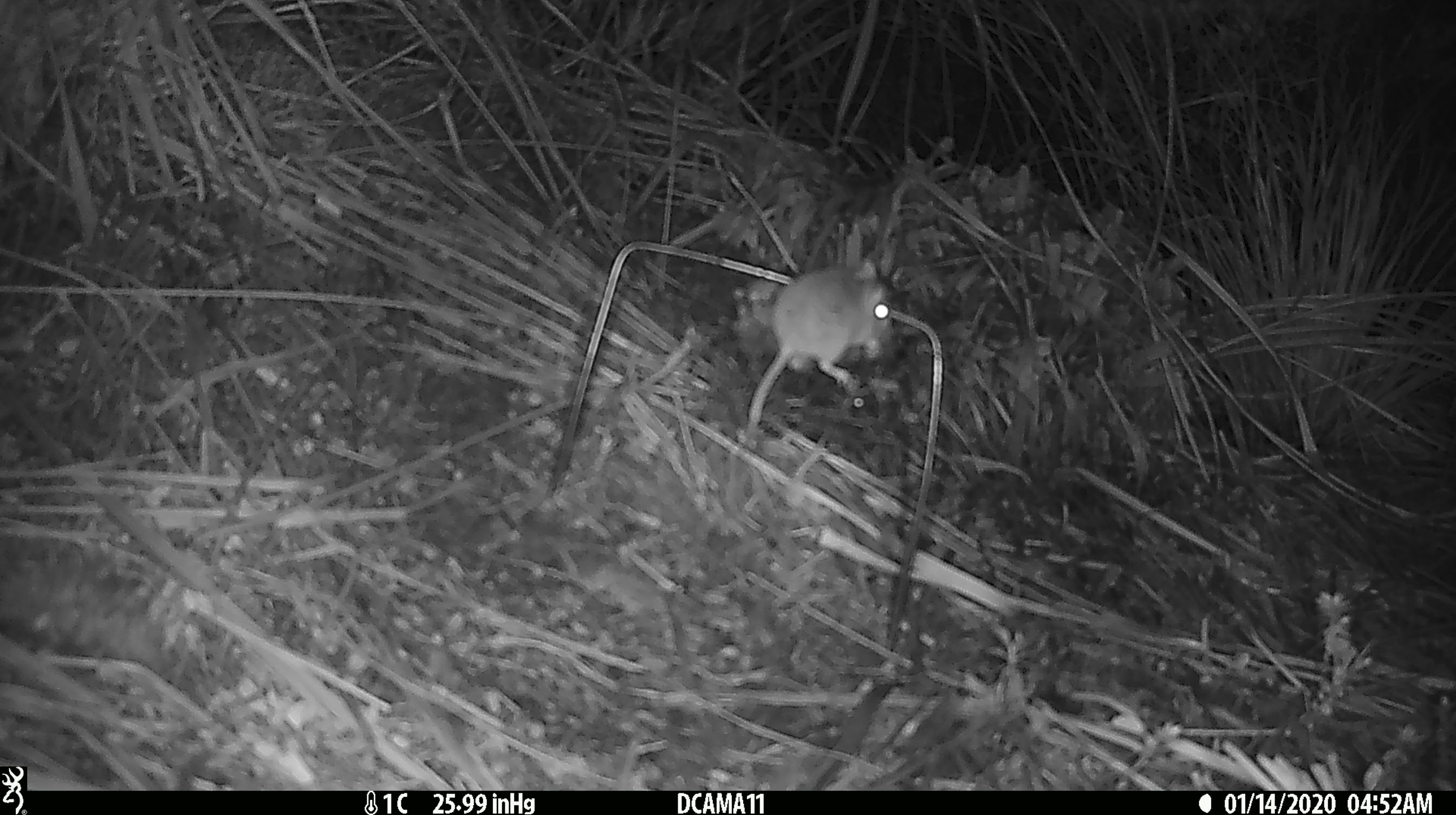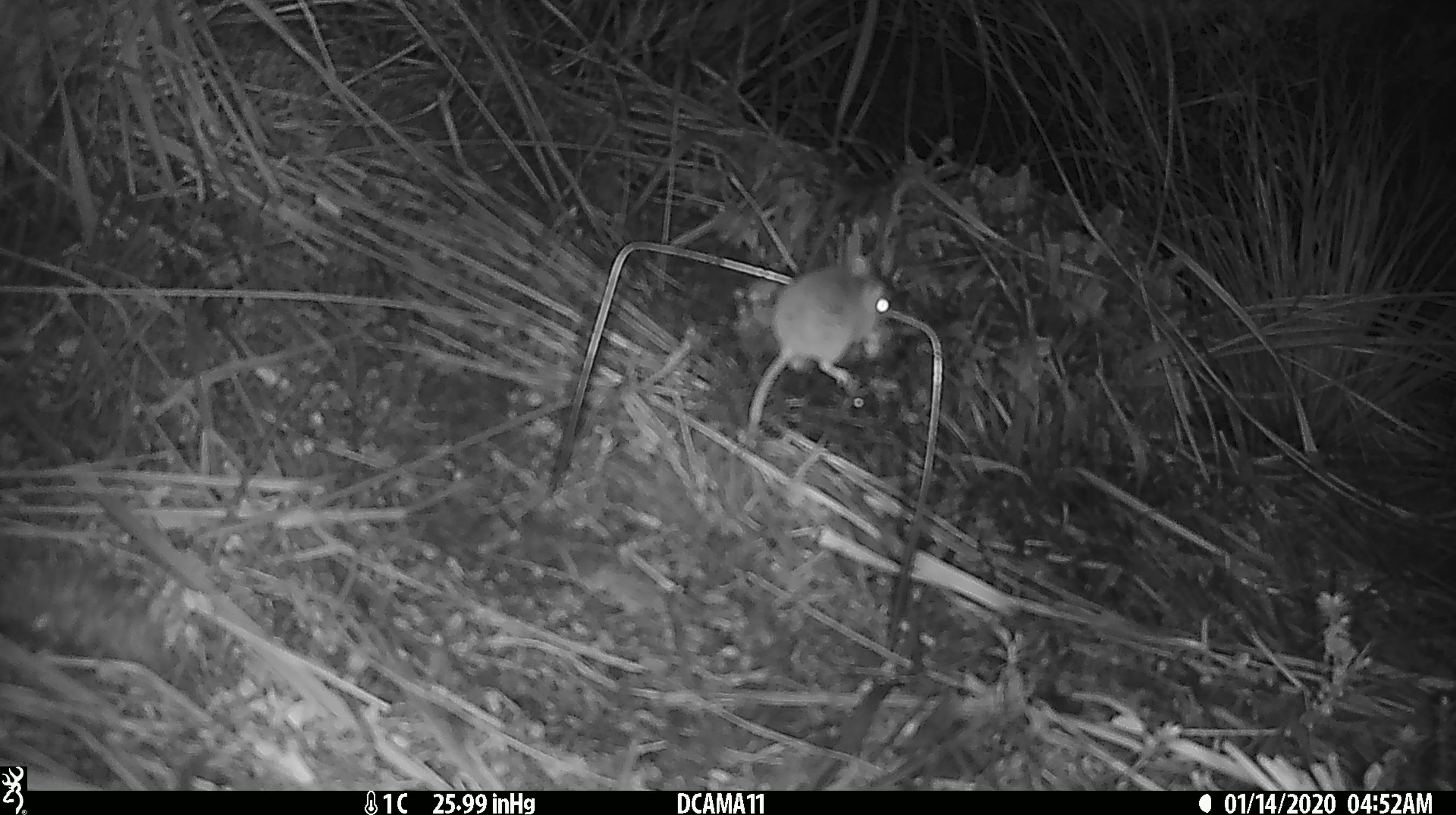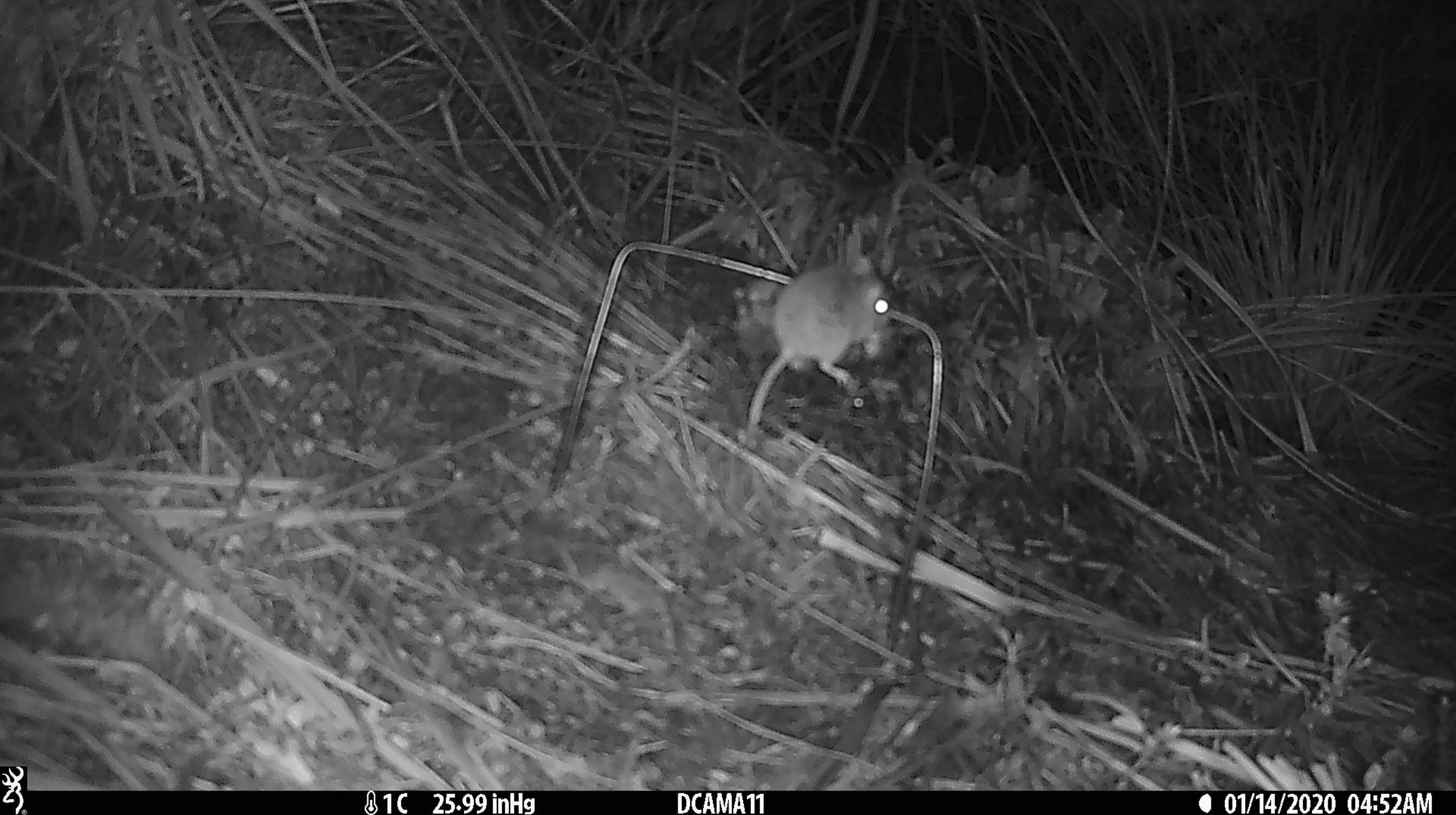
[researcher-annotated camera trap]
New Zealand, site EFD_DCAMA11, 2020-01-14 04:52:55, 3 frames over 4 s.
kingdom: Animalia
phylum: Chordata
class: Mammalia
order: Rodentia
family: Muridae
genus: Mus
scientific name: Mus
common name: mouse